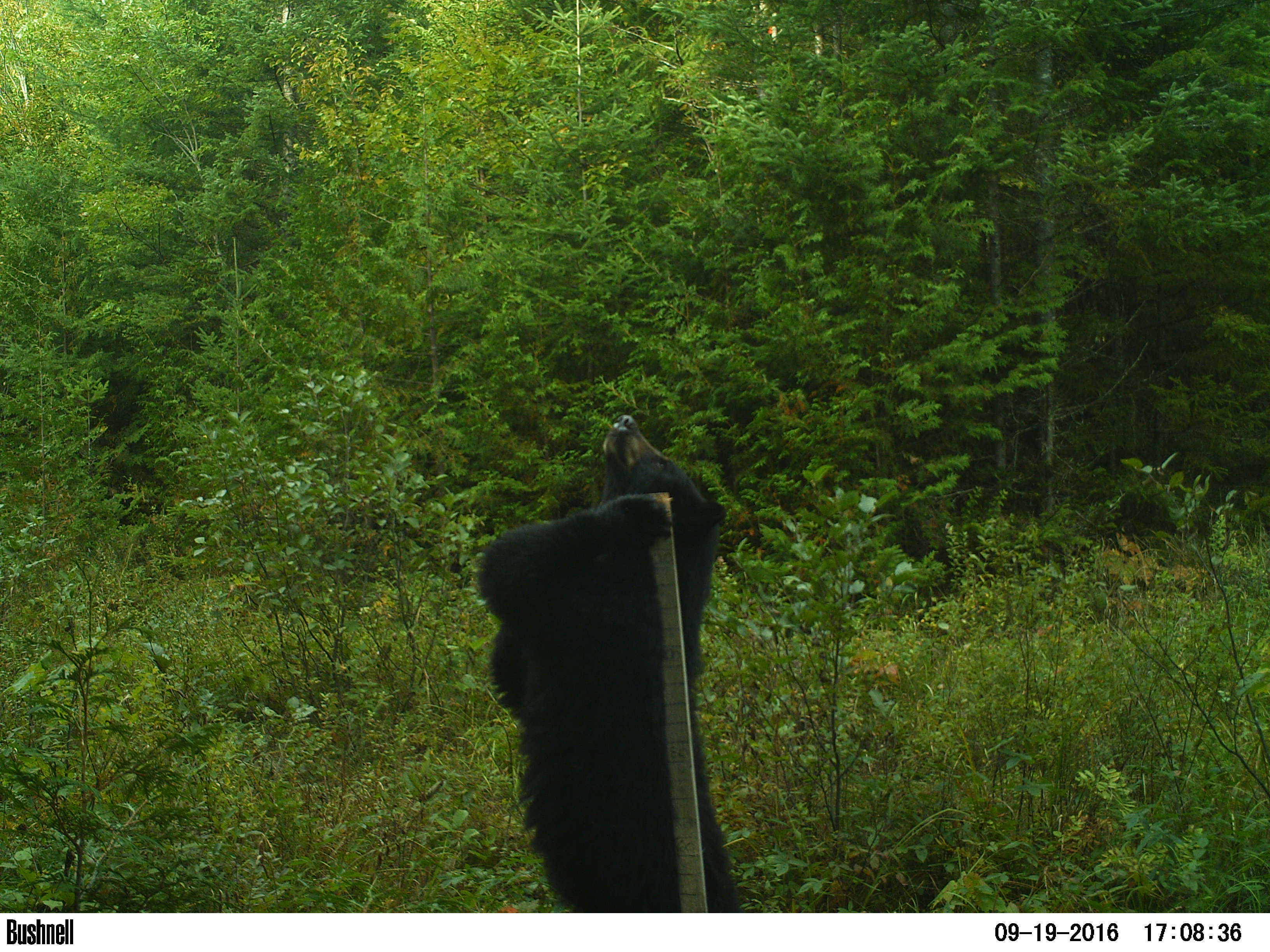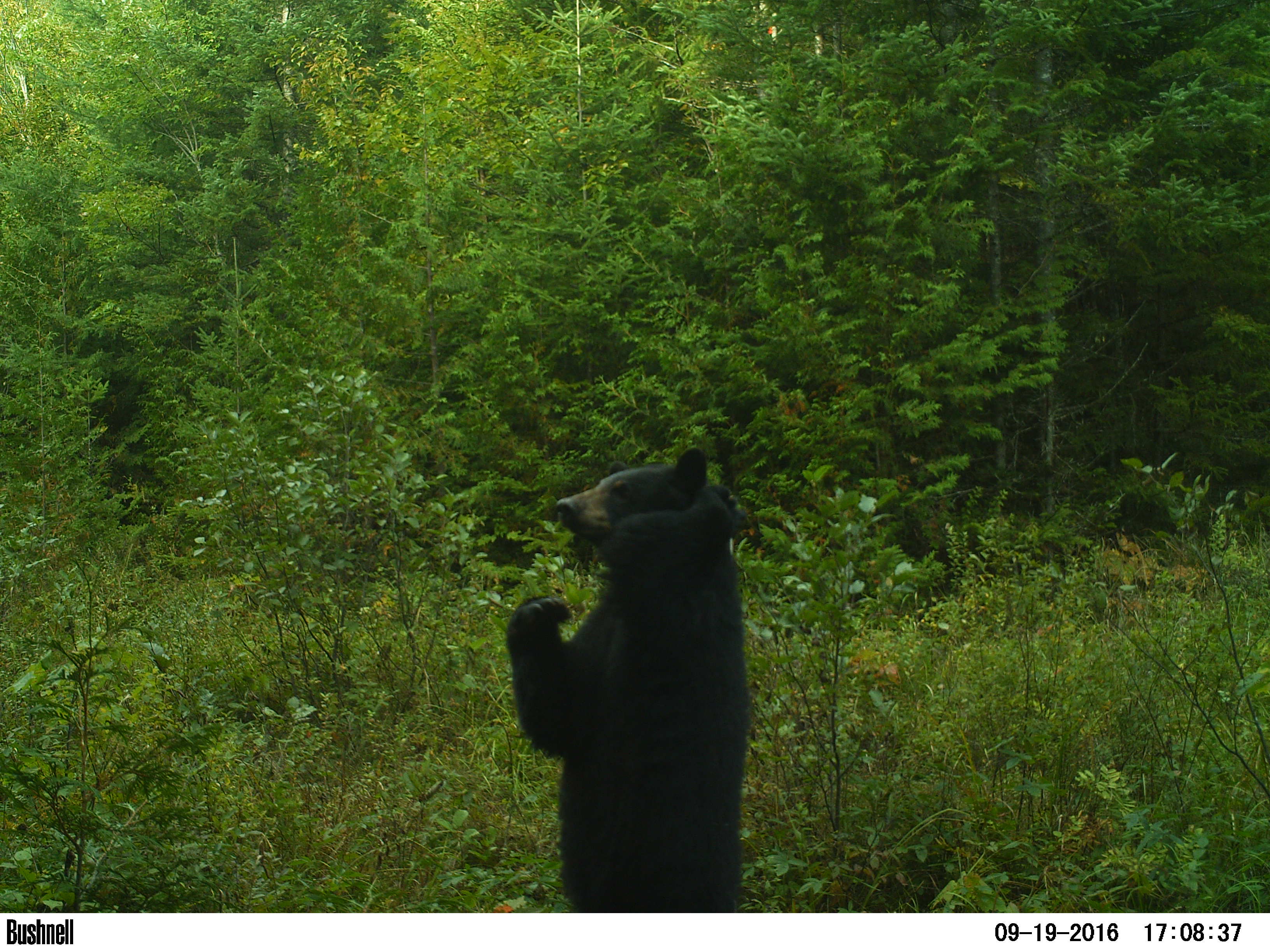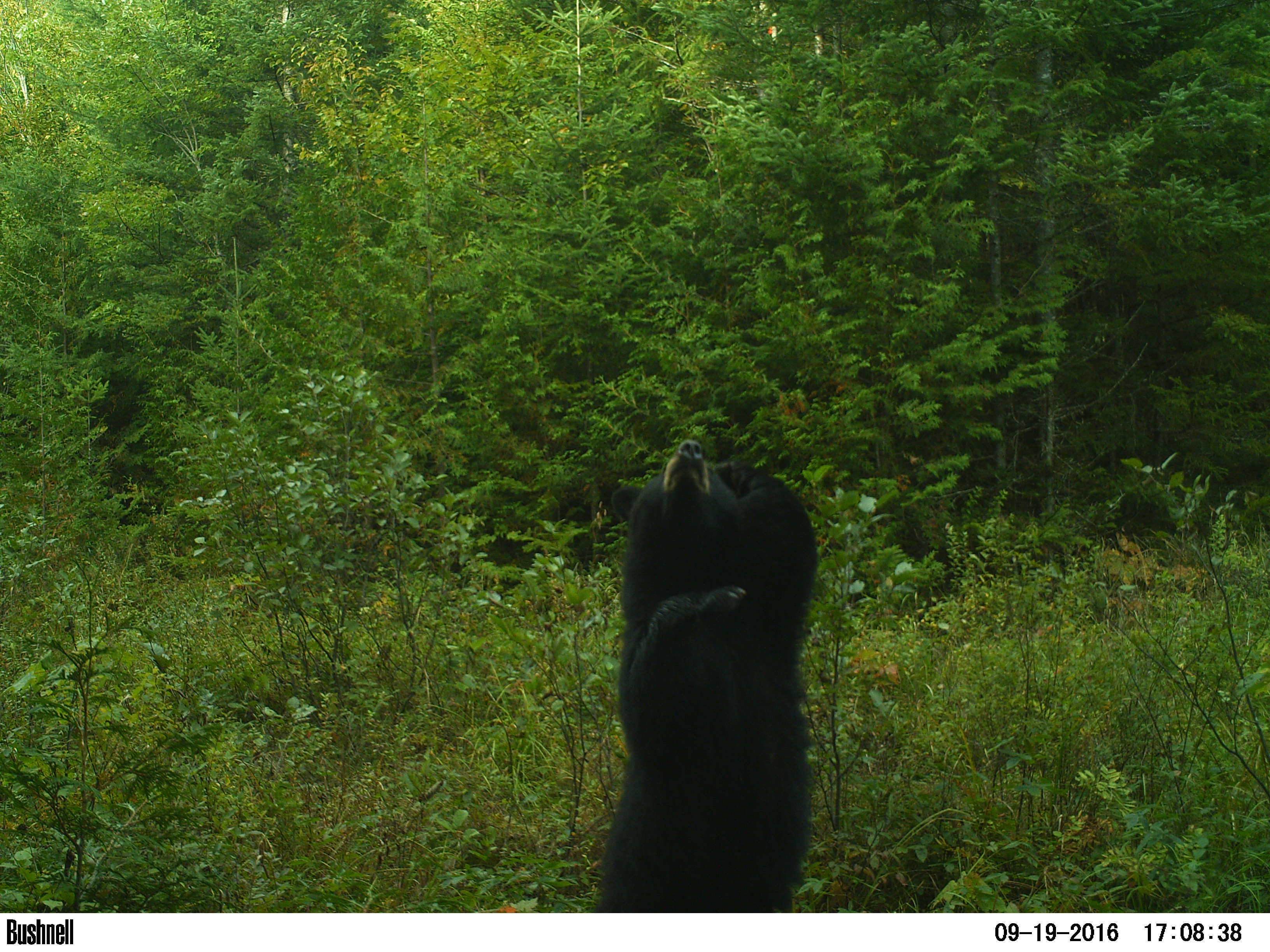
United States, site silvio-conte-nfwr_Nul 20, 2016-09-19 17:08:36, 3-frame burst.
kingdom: Animalia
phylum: Chordata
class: Mammalia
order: Carnivora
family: Ursidae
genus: Ursus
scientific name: Ursus americanus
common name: black bear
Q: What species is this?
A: Black bear (Ursus americanus).